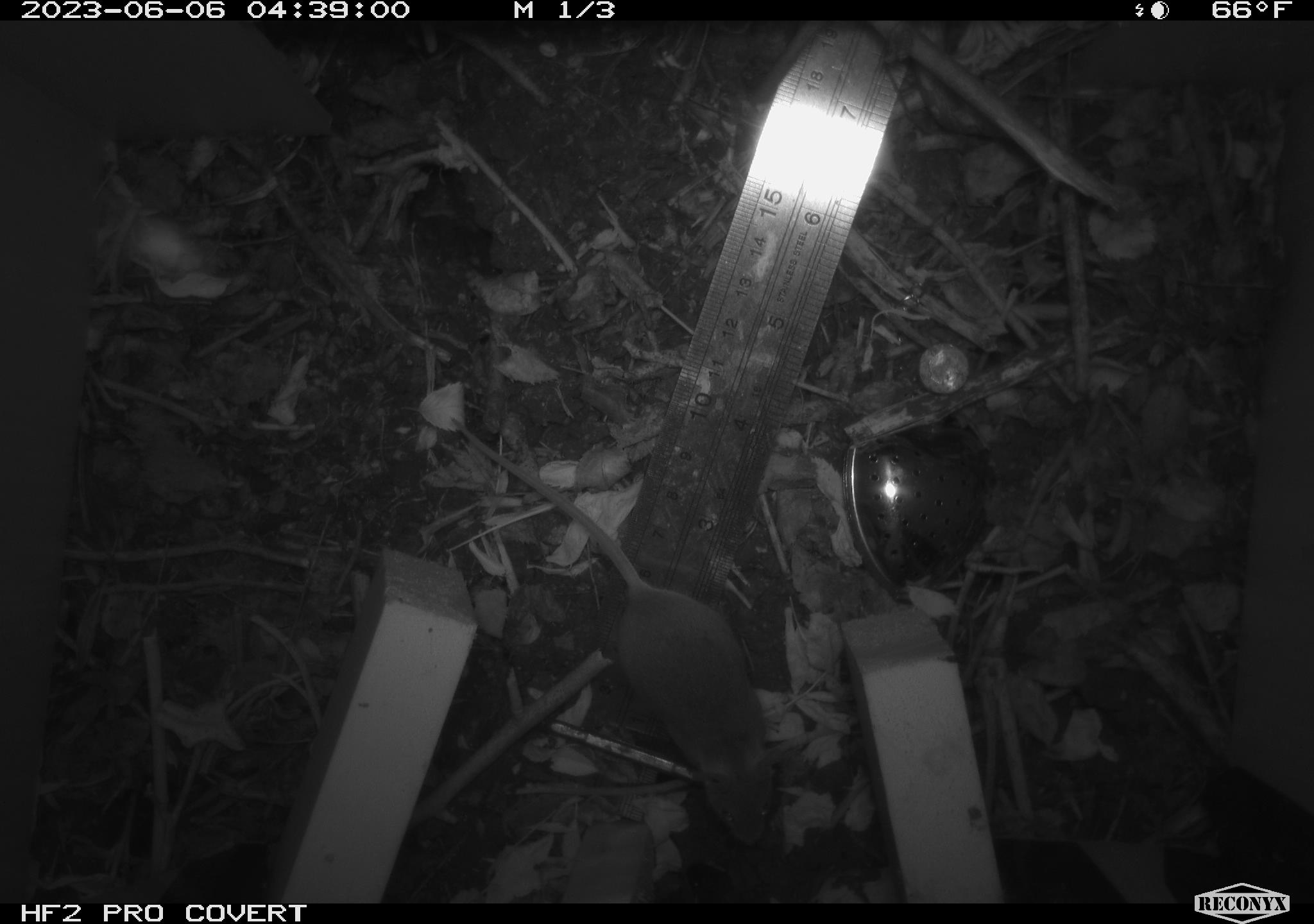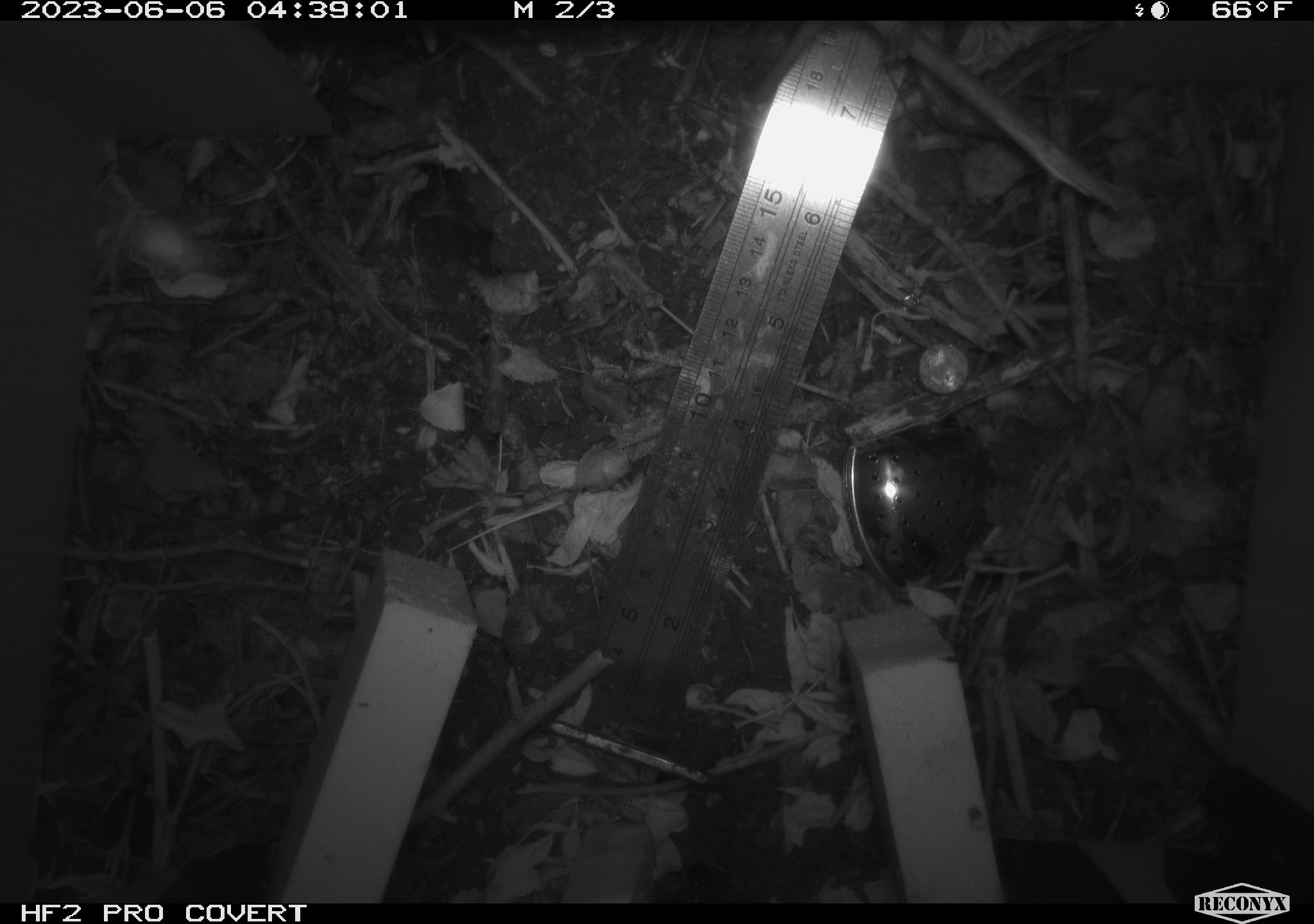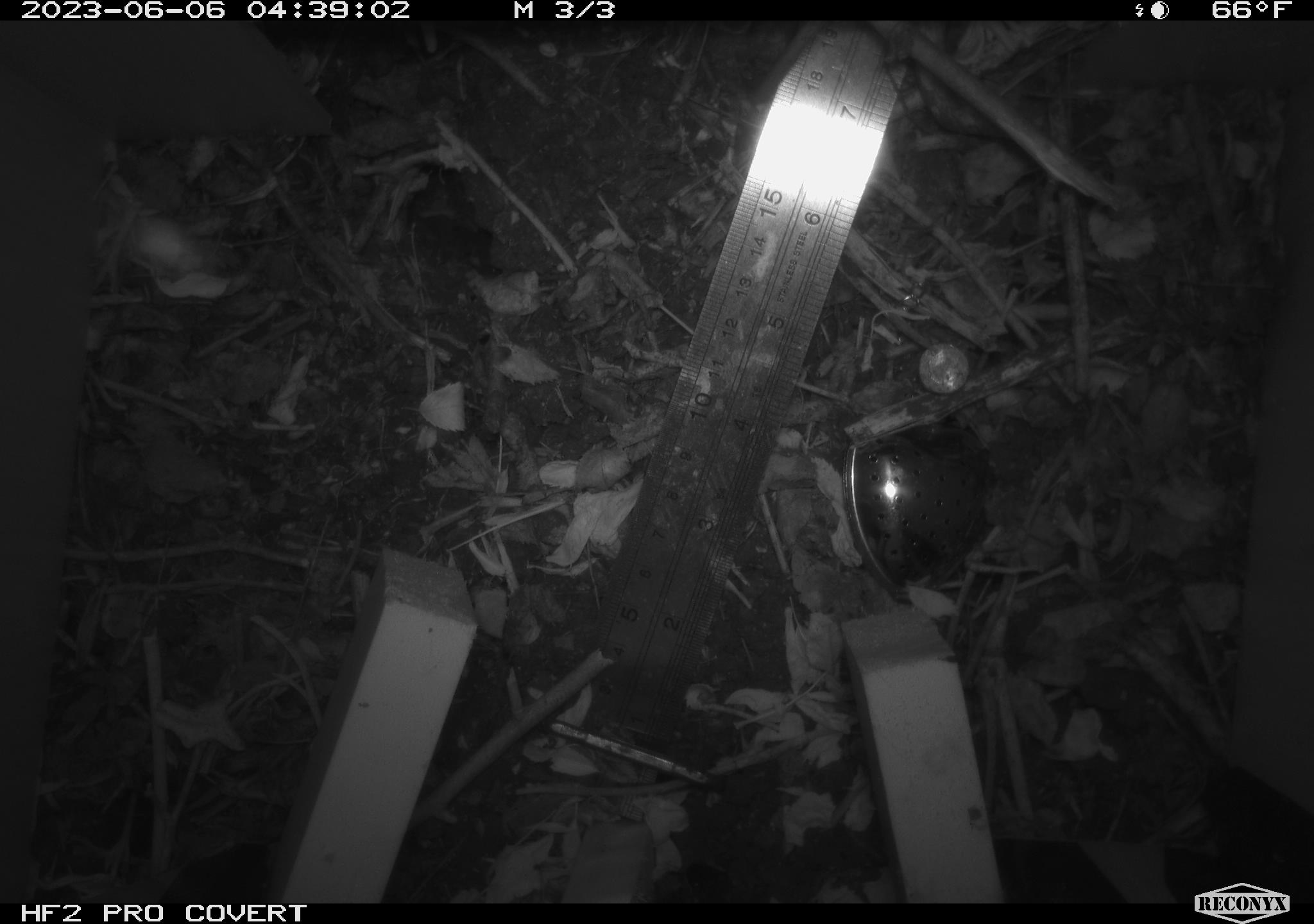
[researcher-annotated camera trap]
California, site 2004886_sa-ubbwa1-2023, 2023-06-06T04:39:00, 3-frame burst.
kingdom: Animalia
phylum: Chordata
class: Mammalia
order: Rodentia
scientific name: Rodentia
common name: rodent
Rodent (Rodentia).